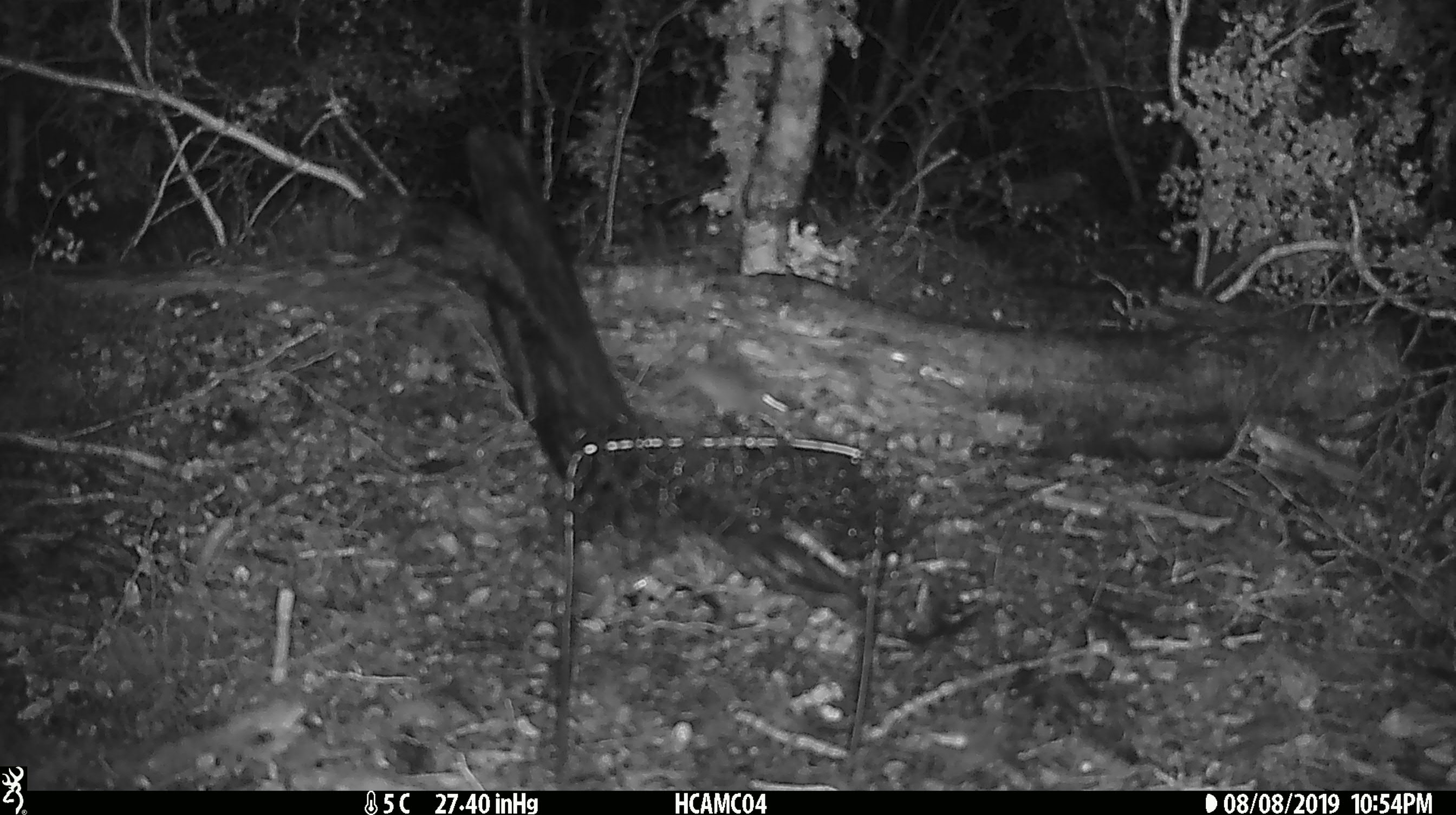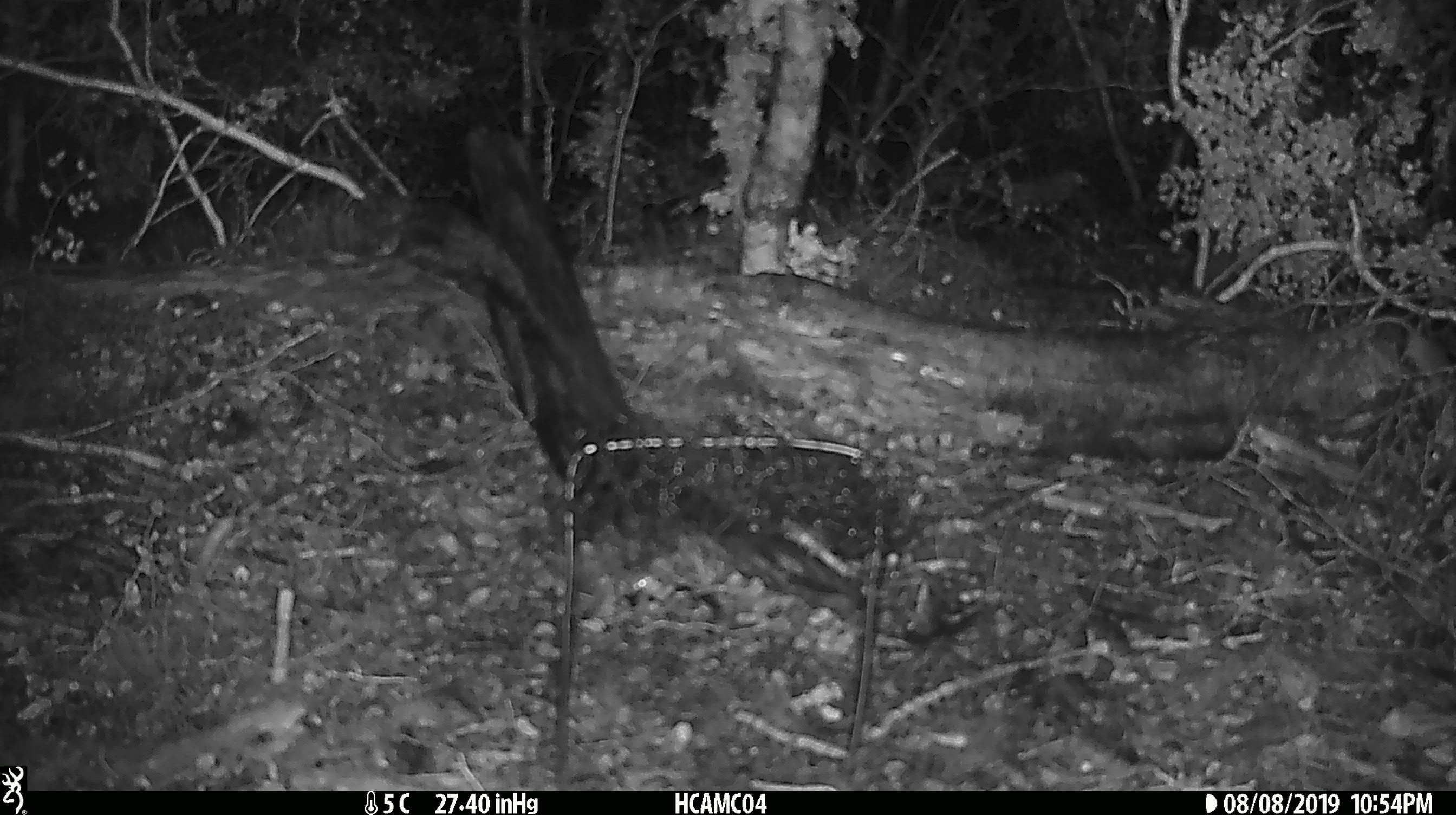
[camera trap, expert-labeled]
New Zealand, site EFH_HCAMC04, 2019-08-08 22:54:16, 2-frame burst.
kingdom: Animalia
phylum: Chordata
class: Mammalia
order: Rodentia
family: Muridae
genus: Mus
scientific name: Mus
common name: mouse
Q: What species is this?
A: Mouse (Mus).